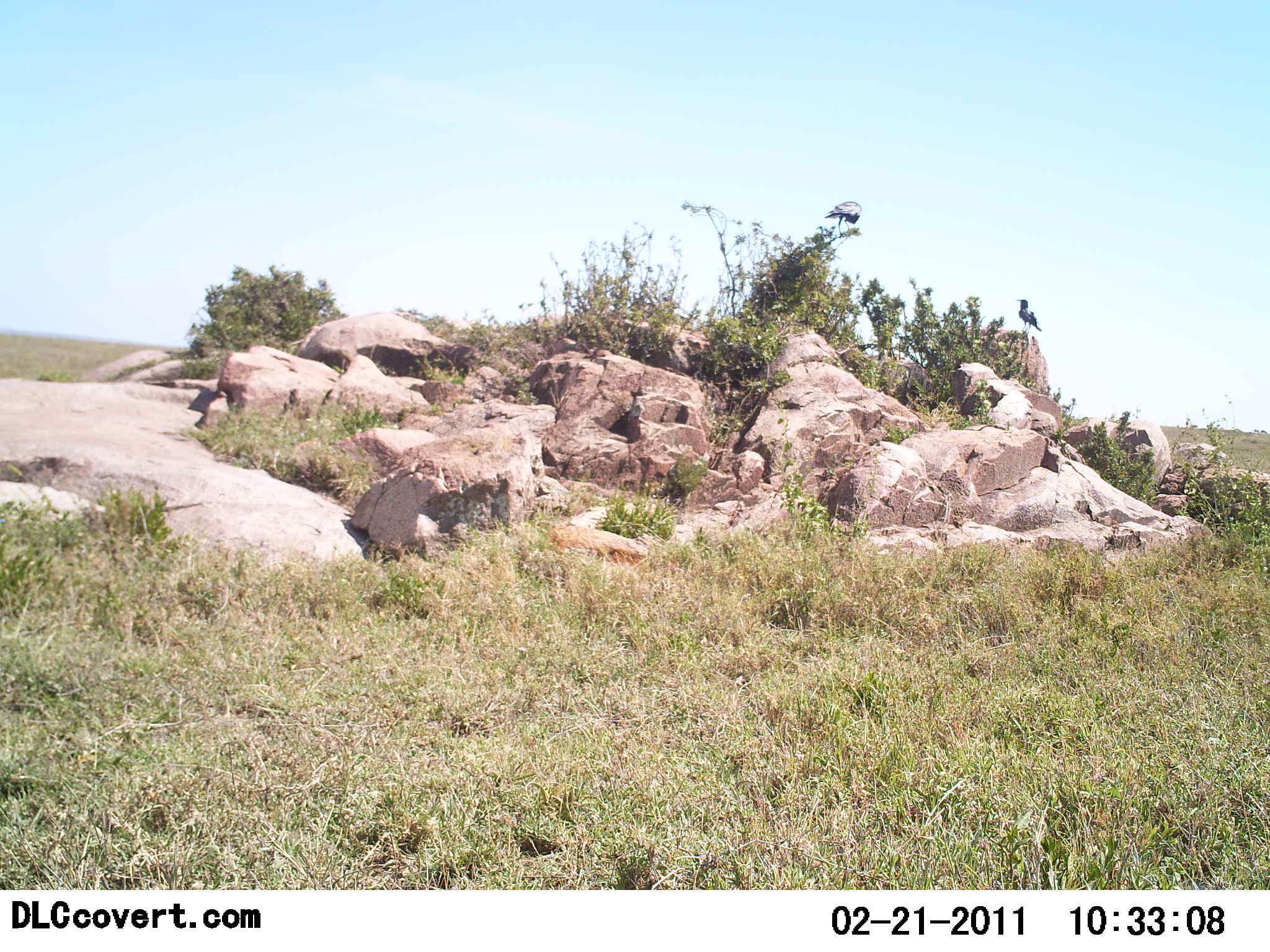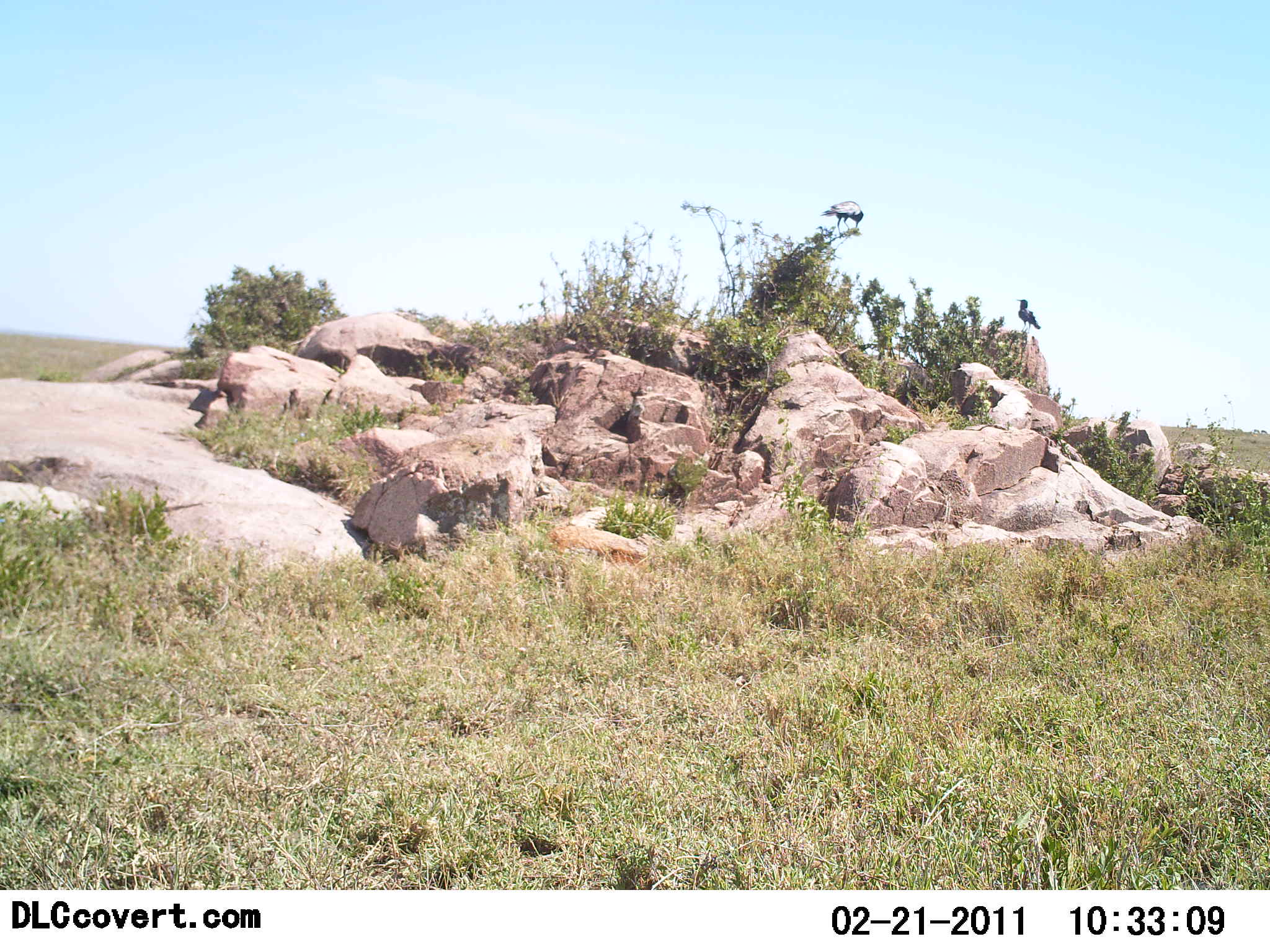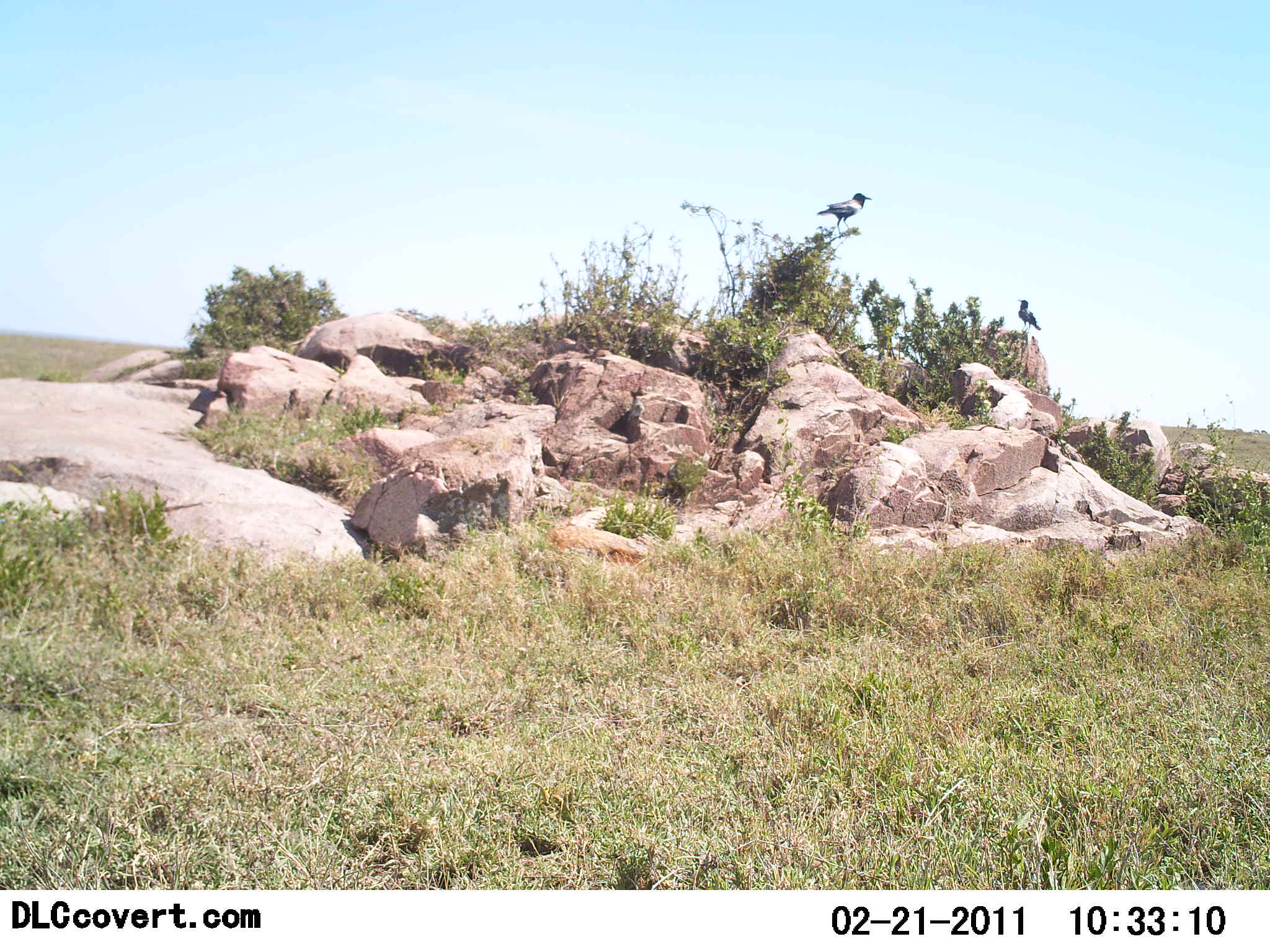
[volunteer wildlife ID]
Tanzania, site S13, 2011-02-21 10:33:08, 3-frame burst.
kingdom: Animalia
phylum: Chordata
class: Aves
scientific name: Aves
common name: bird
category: otherbird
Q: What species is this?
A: Otherbird (bird) (Aves).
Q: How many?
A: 2.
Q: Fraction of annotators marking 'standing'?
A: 80%.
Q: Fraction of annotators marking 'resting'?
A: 20%.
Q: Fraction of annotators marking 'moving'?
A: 10%.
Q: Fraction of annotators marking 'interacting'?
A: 0%.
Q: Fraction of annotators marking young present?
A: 0%.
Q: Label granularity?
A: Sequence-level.